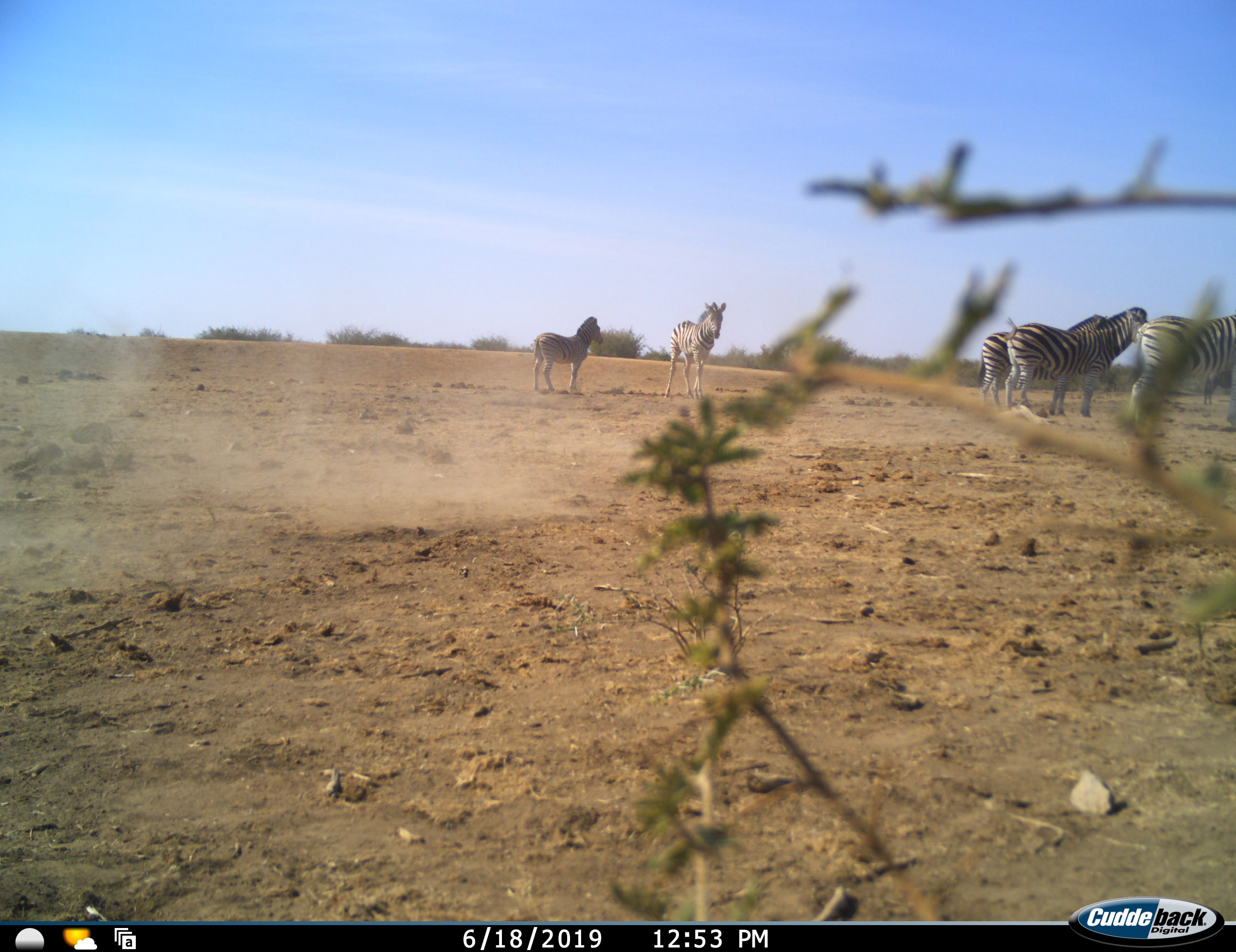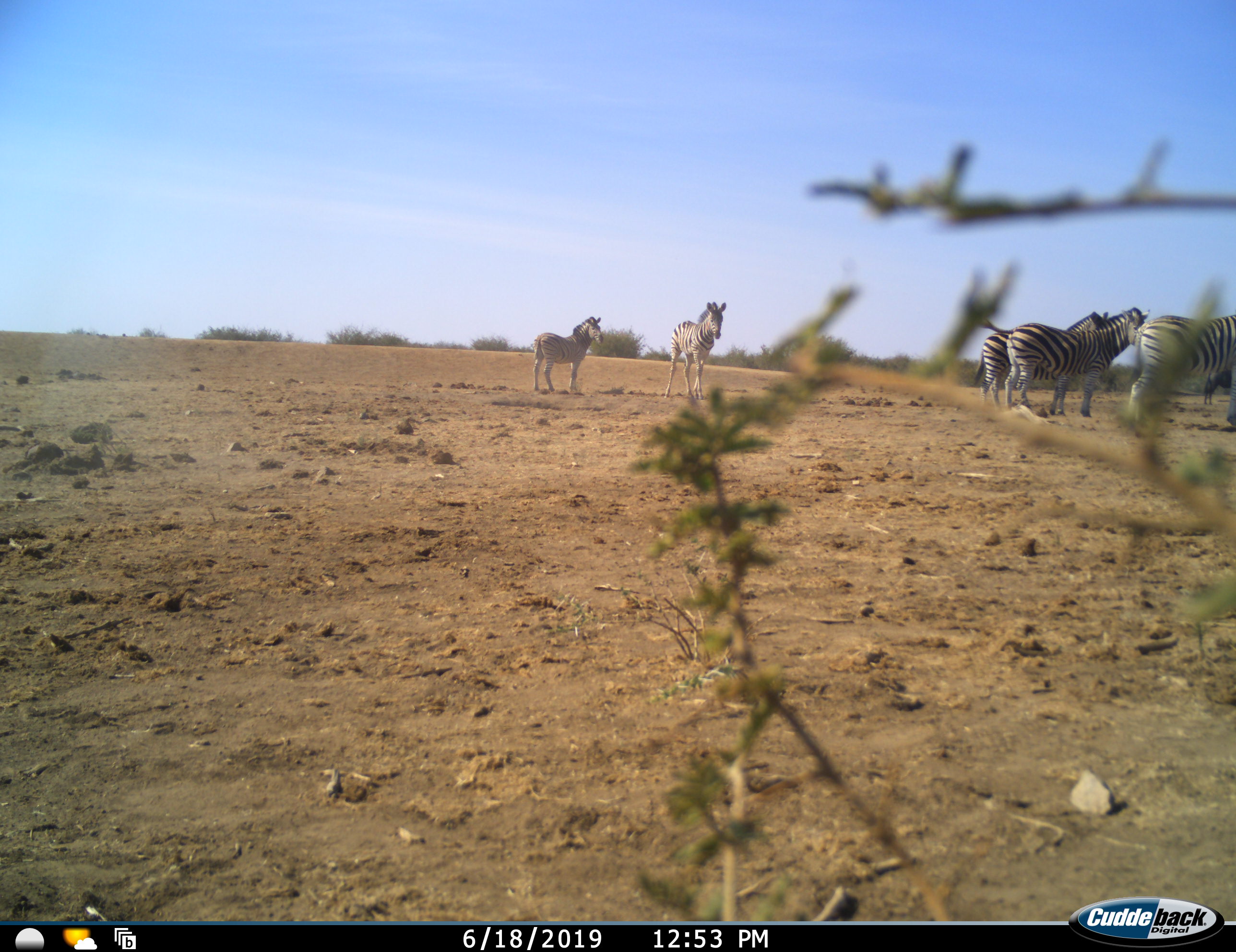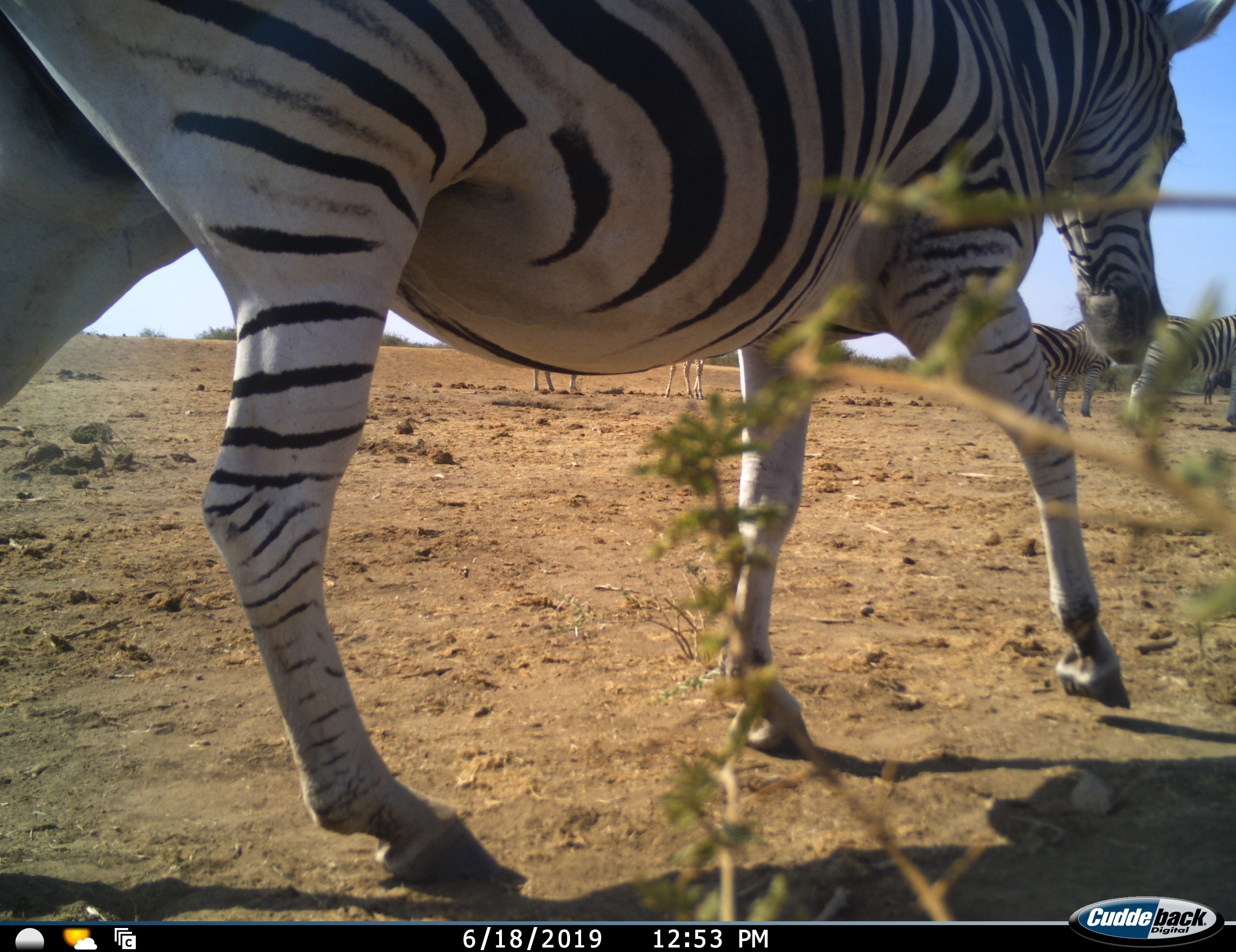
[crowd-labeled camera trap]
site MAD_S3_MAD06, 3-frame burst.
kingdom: Animalia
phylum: Chordata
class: Mammalia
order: Perissodactyla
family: Equidae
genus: Equus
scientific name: Equus quagga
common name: plains zebra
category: zebraplains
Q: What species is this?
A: Zebraplains (plains zebra) (Equus quagga).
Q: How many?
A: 5.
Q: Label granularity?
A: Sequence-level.